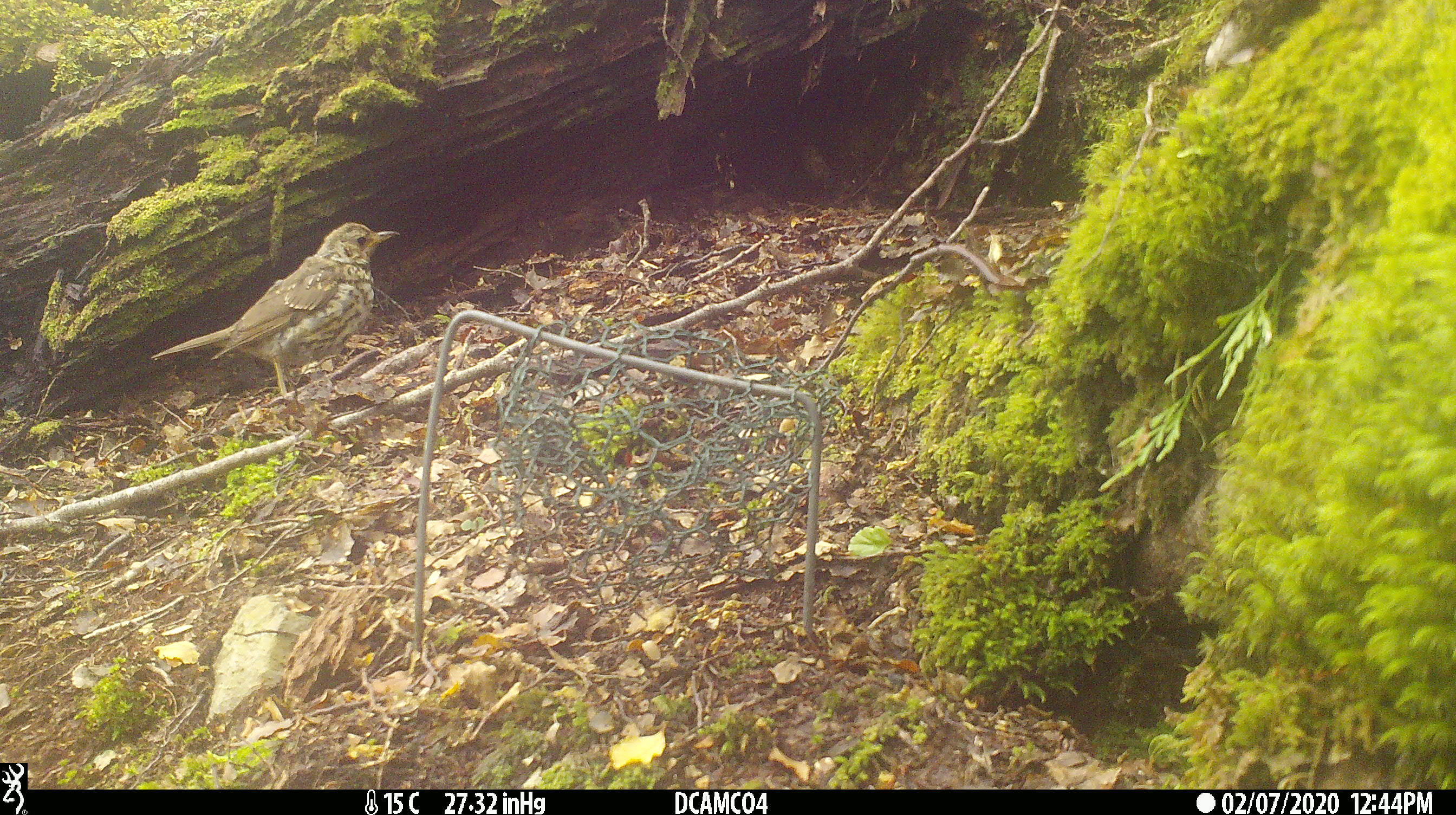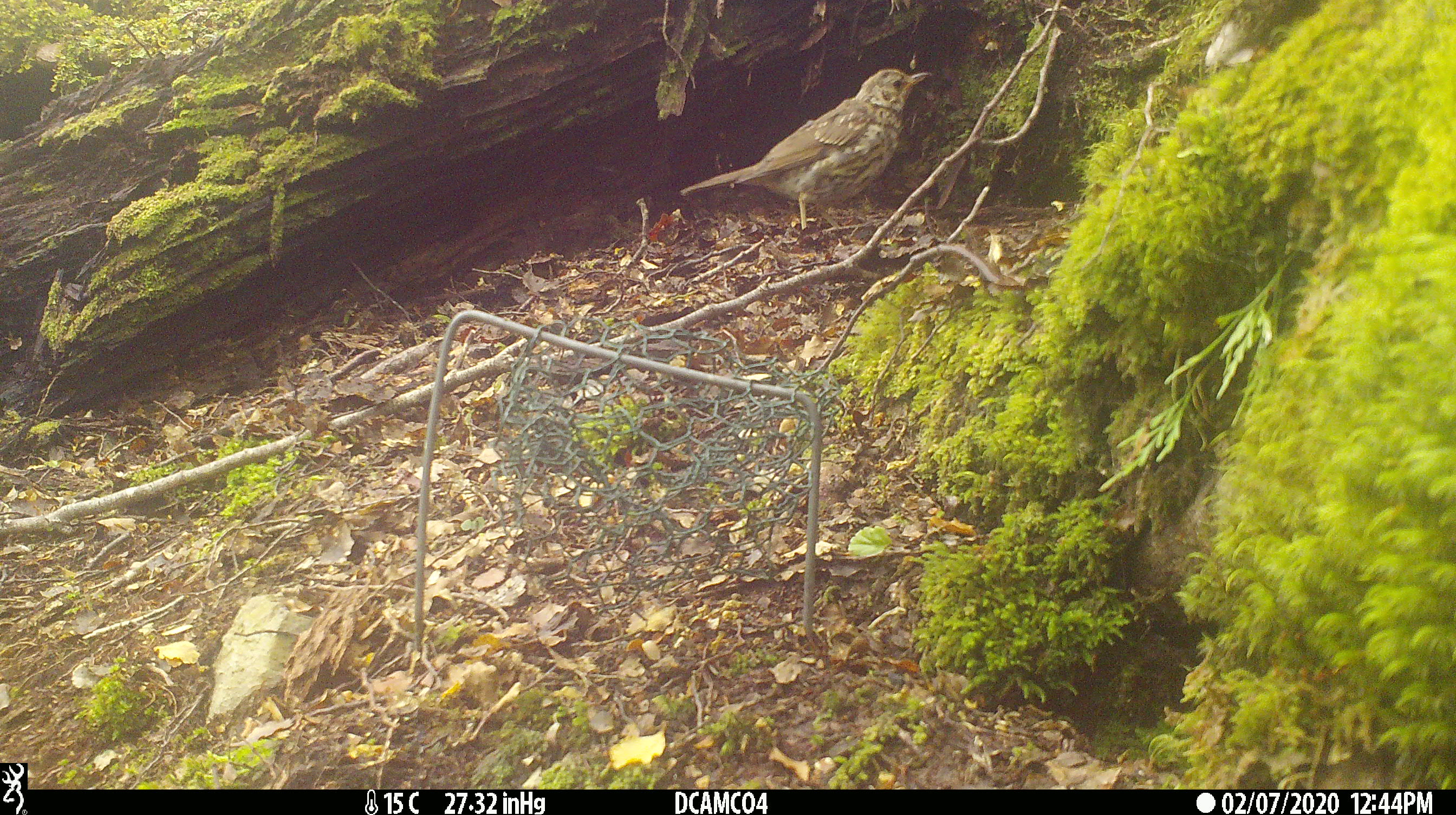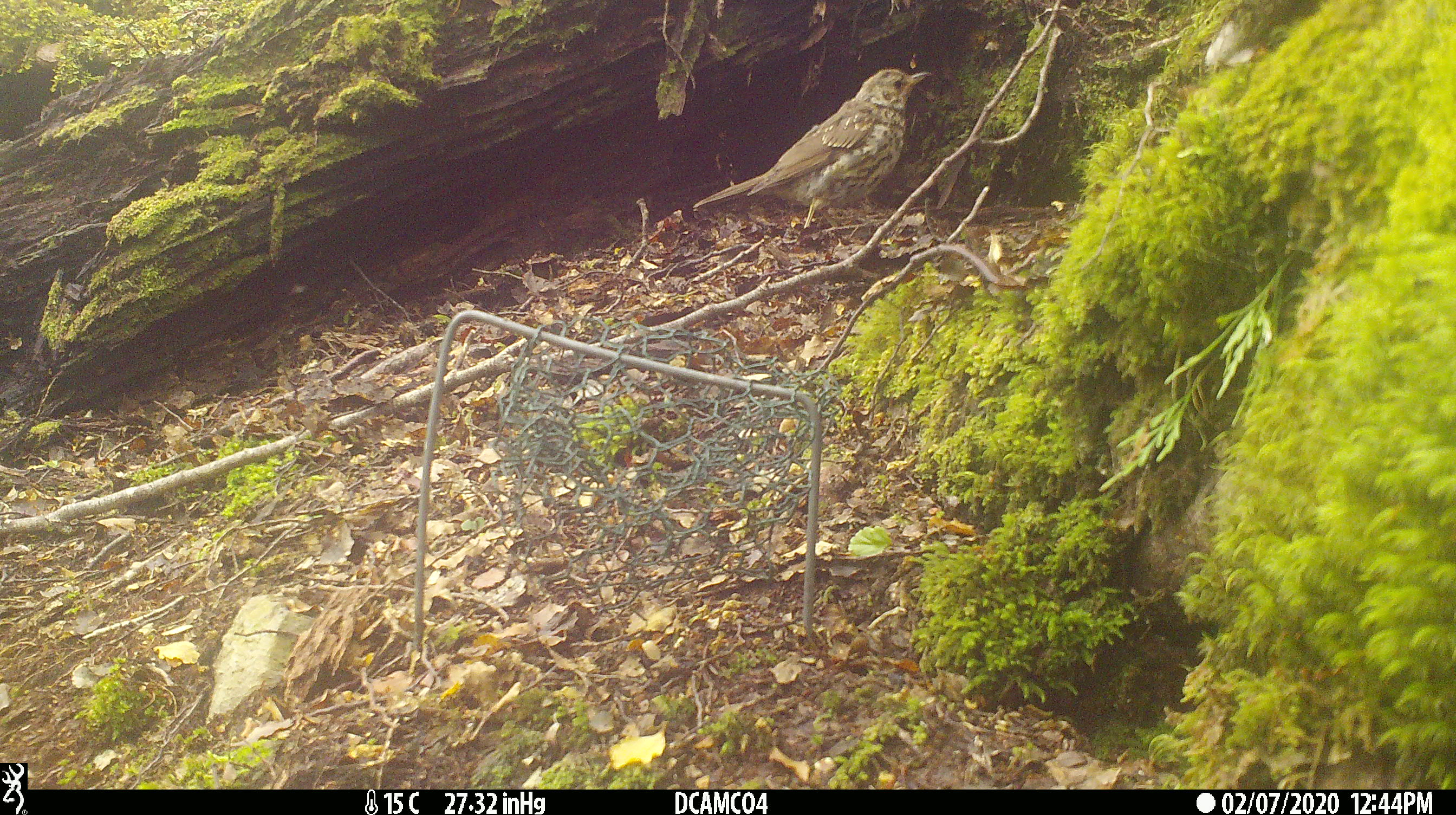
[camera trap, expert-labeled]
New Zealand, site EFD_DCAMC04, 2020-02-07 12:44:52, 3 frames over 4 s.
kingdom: Animalia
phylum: Chordata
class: Aves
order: Passeriformes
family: Turdidae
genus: Turdus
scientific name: Turdus philomelos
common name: song thrush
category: thrush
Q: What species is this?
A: Thrush (song thrush) (Turdus philomelos).